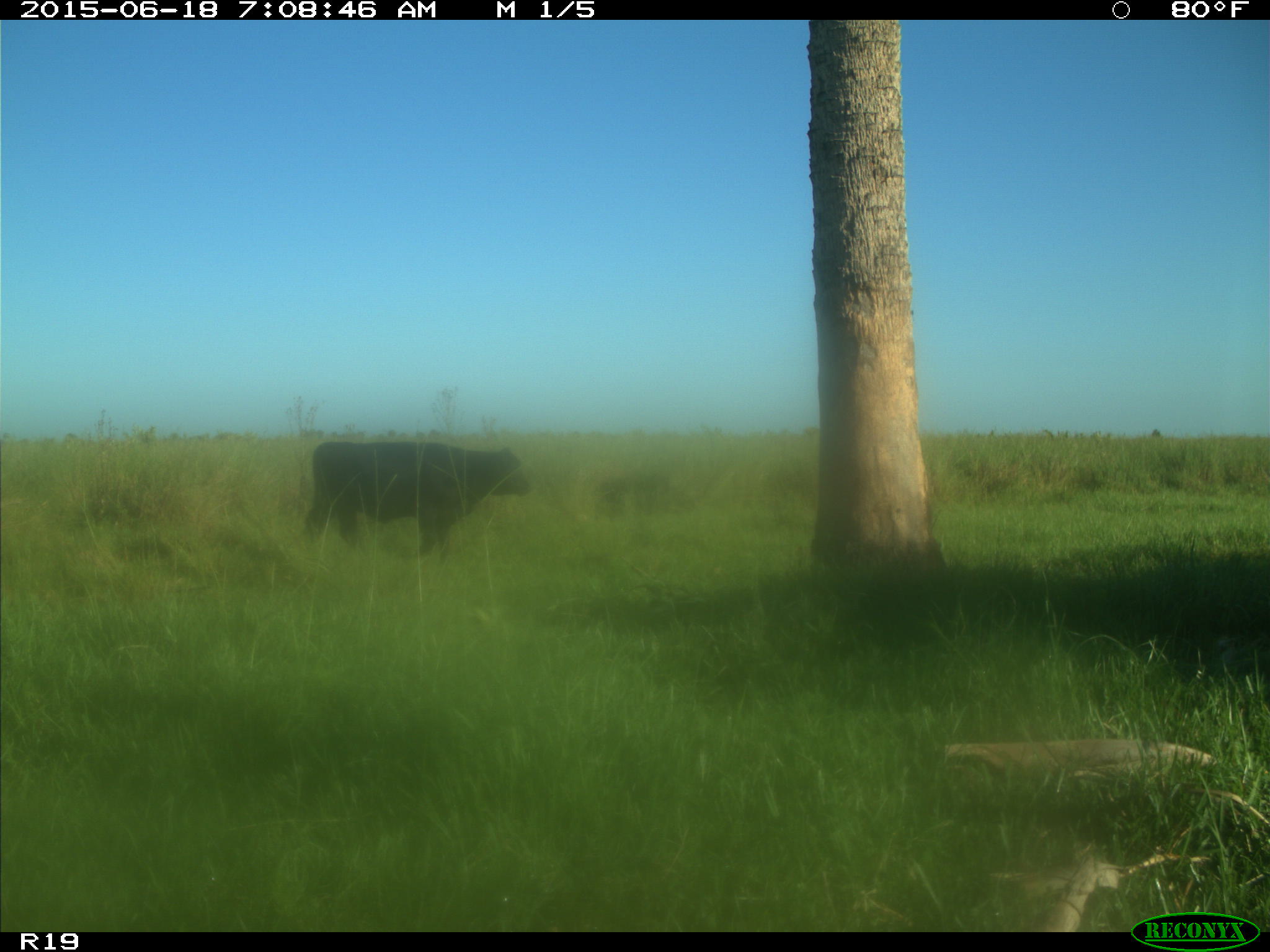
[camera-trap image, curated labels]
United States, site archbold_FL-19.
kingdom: Animalia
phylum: Chordata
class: Mammalia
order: Artiodactyla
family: Bovidae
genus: Bos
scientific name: Bos taurus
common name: domestic cow